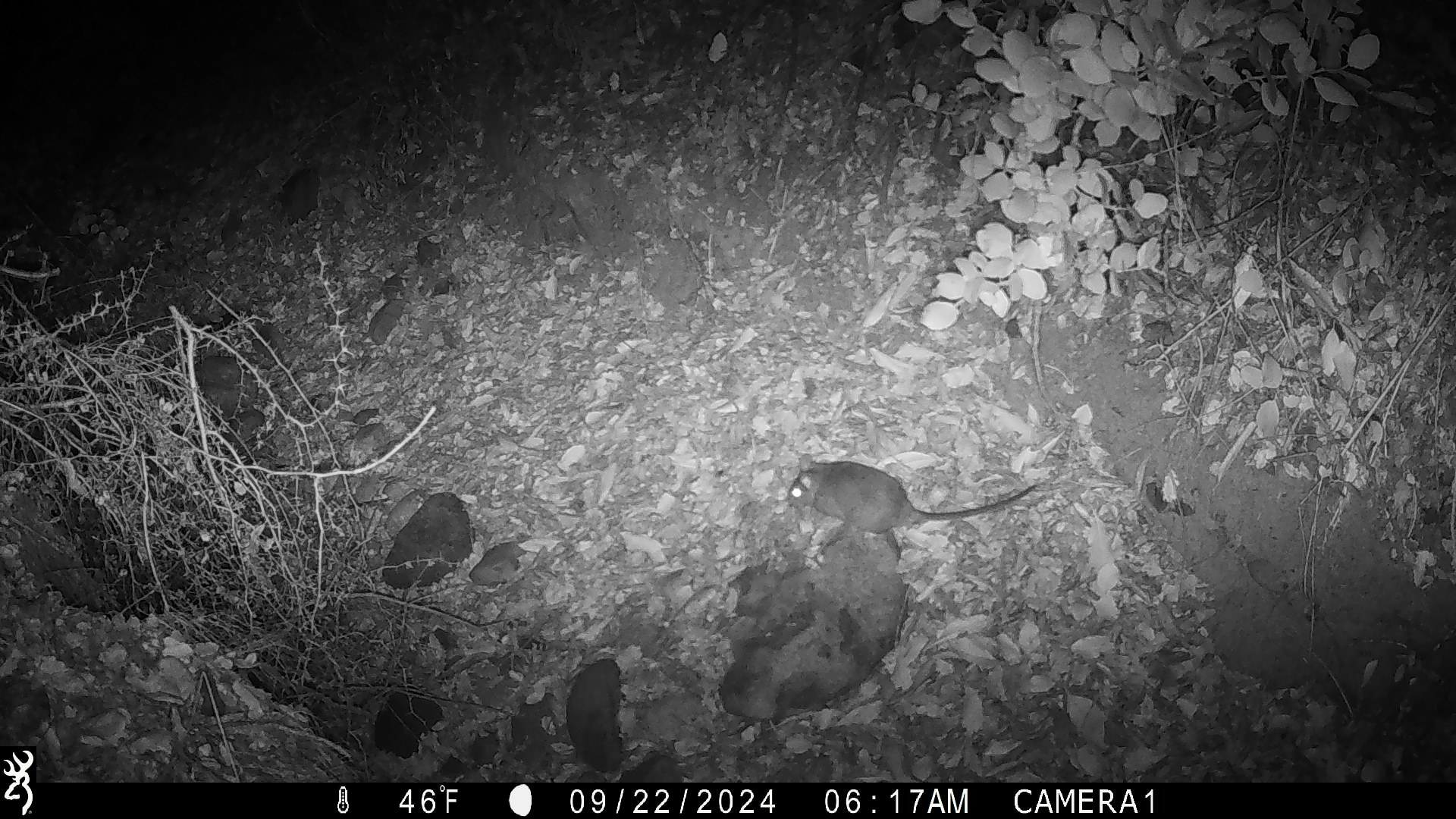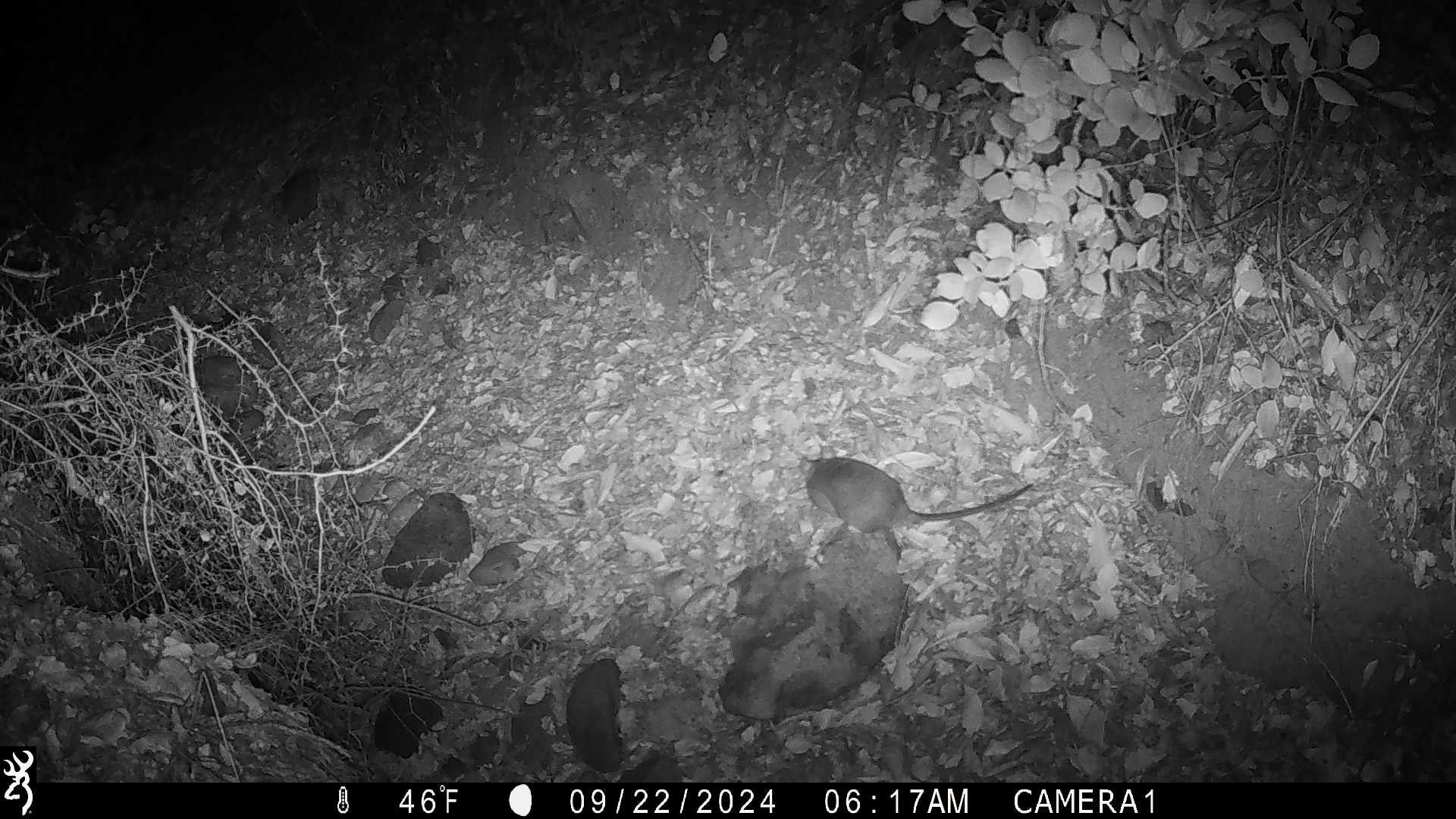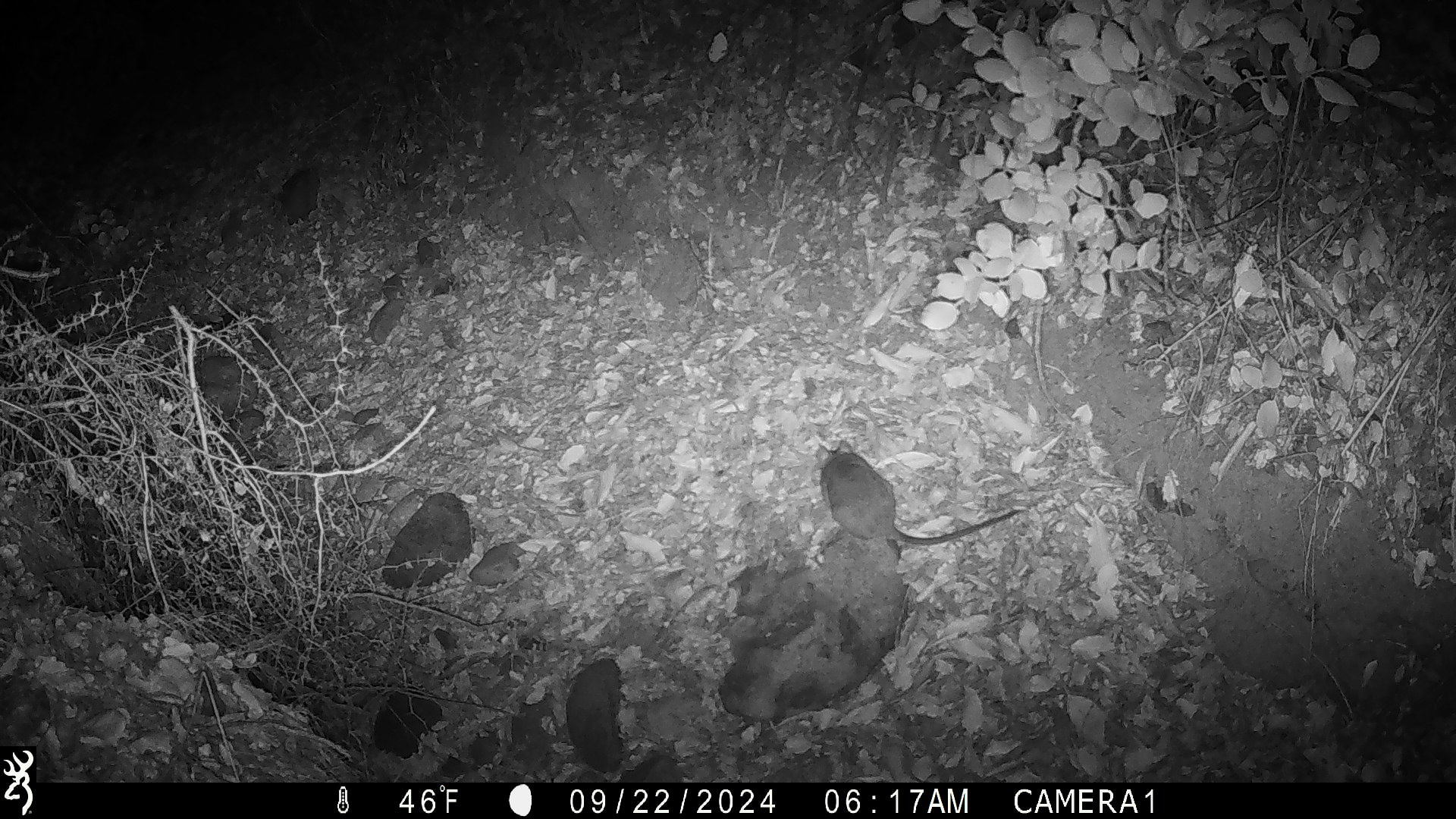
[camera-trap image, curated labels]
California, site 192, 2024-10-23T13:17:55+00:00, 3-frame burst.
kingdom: Animalia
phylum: Chordata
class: Mammalia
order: Rodentia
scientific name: Rodentia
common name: mouse or rat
Mouse or rat (Rodentia).